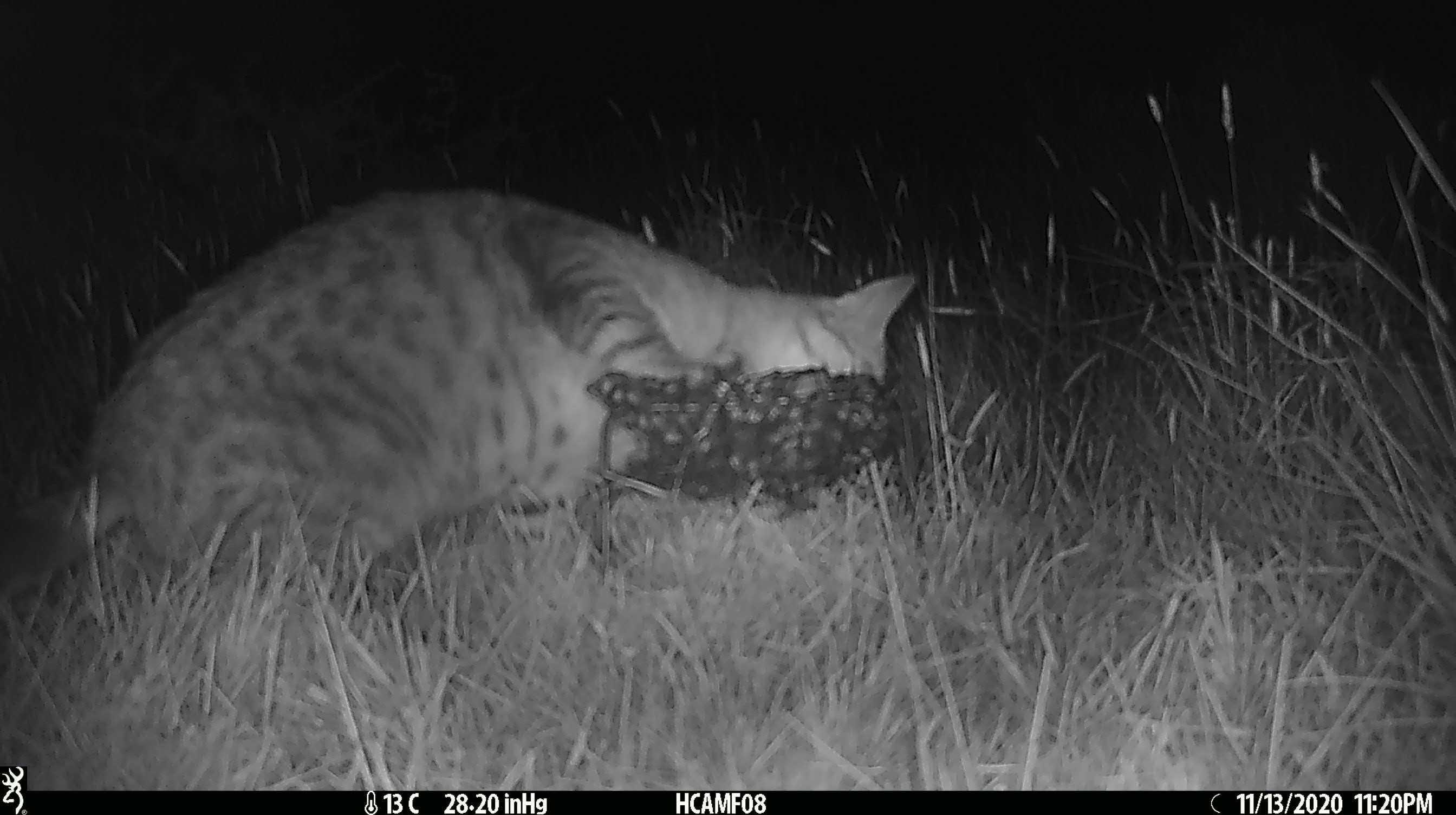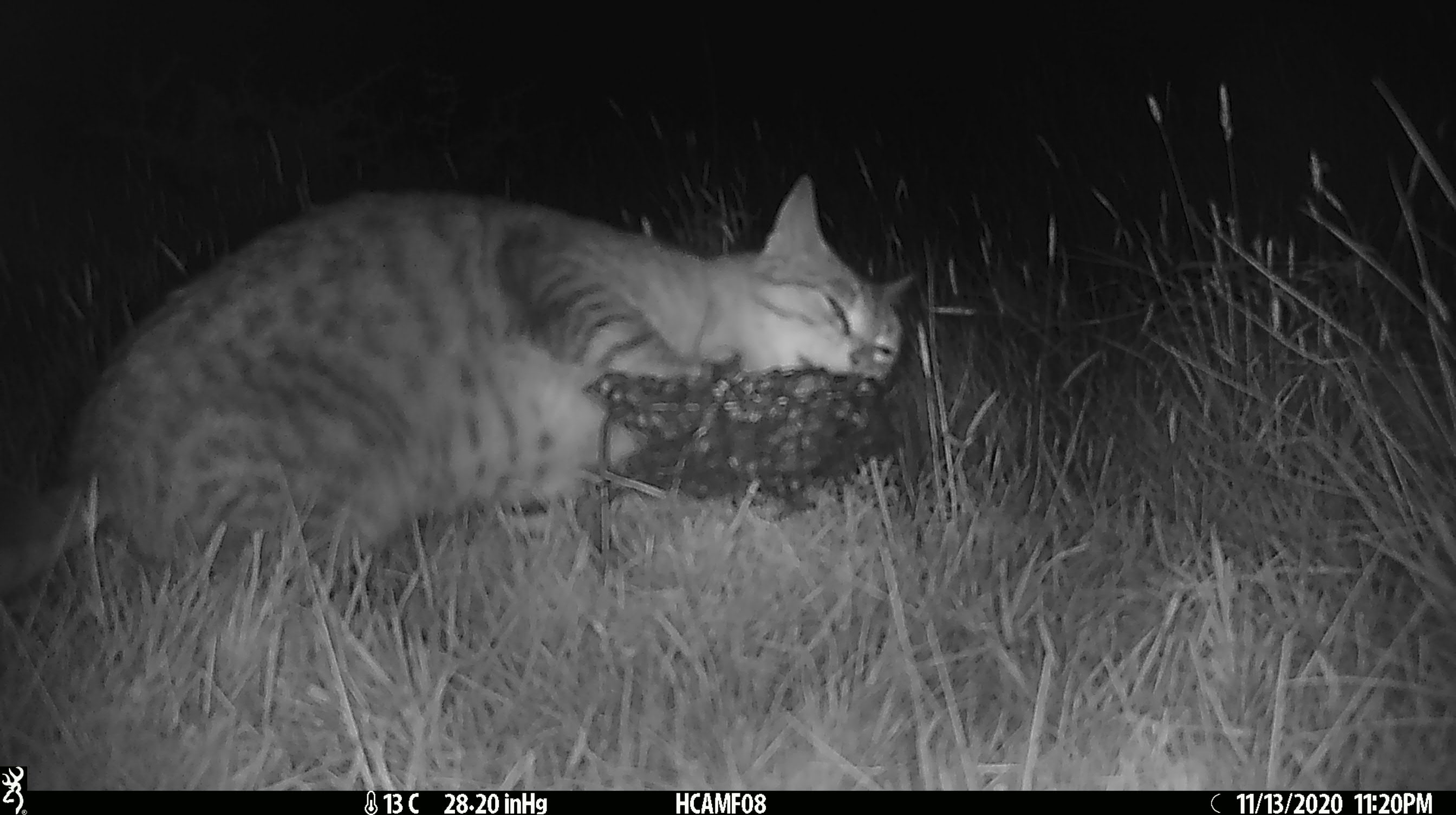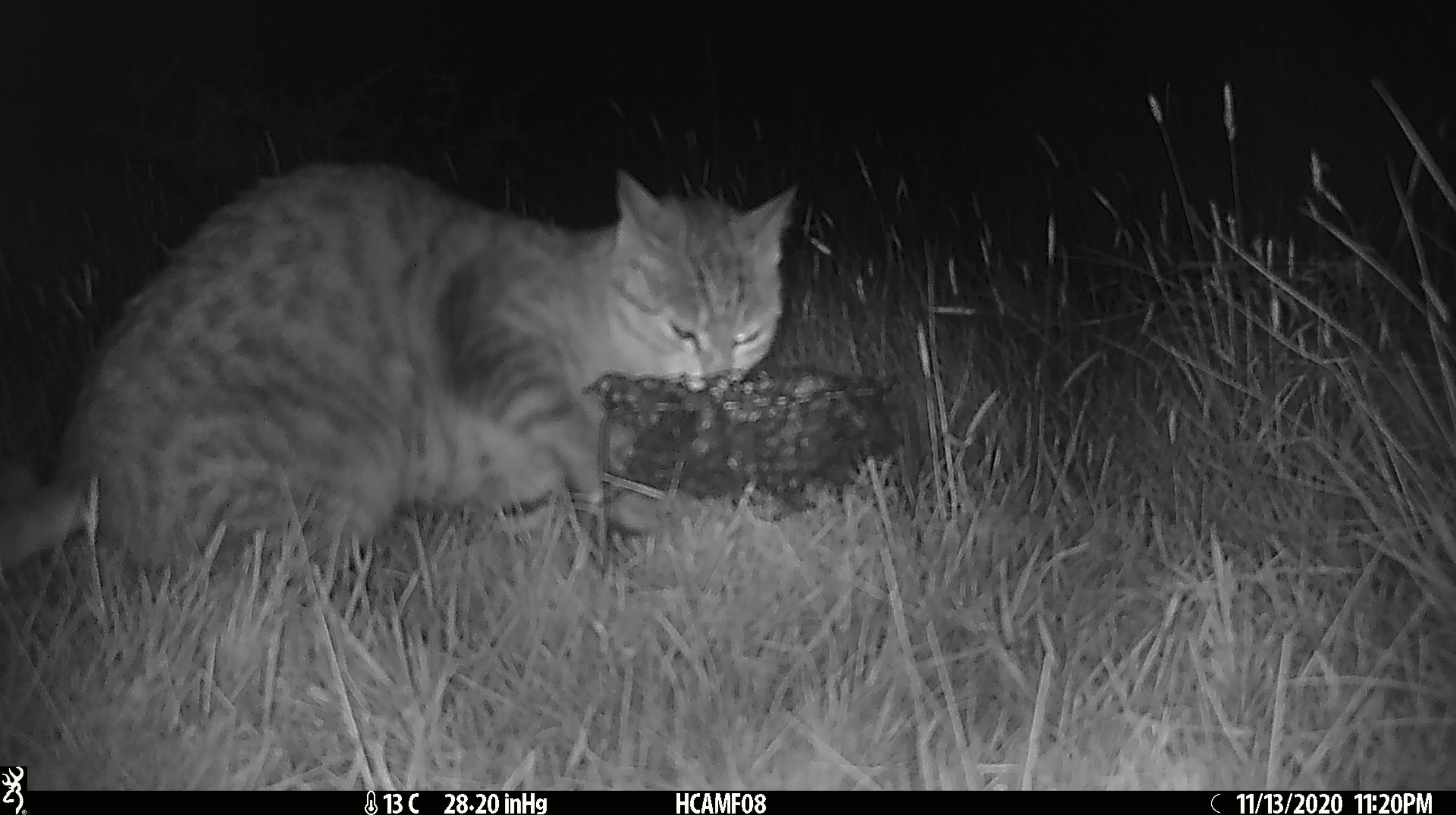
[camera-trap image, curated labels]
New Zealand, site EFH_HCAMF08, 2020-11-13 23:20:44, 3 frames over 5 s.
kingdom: Animalia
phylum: Chordata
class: Mammalia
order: Carnivora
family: Felidae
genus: Felis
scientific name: Felis catus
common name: domestic cat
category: cat